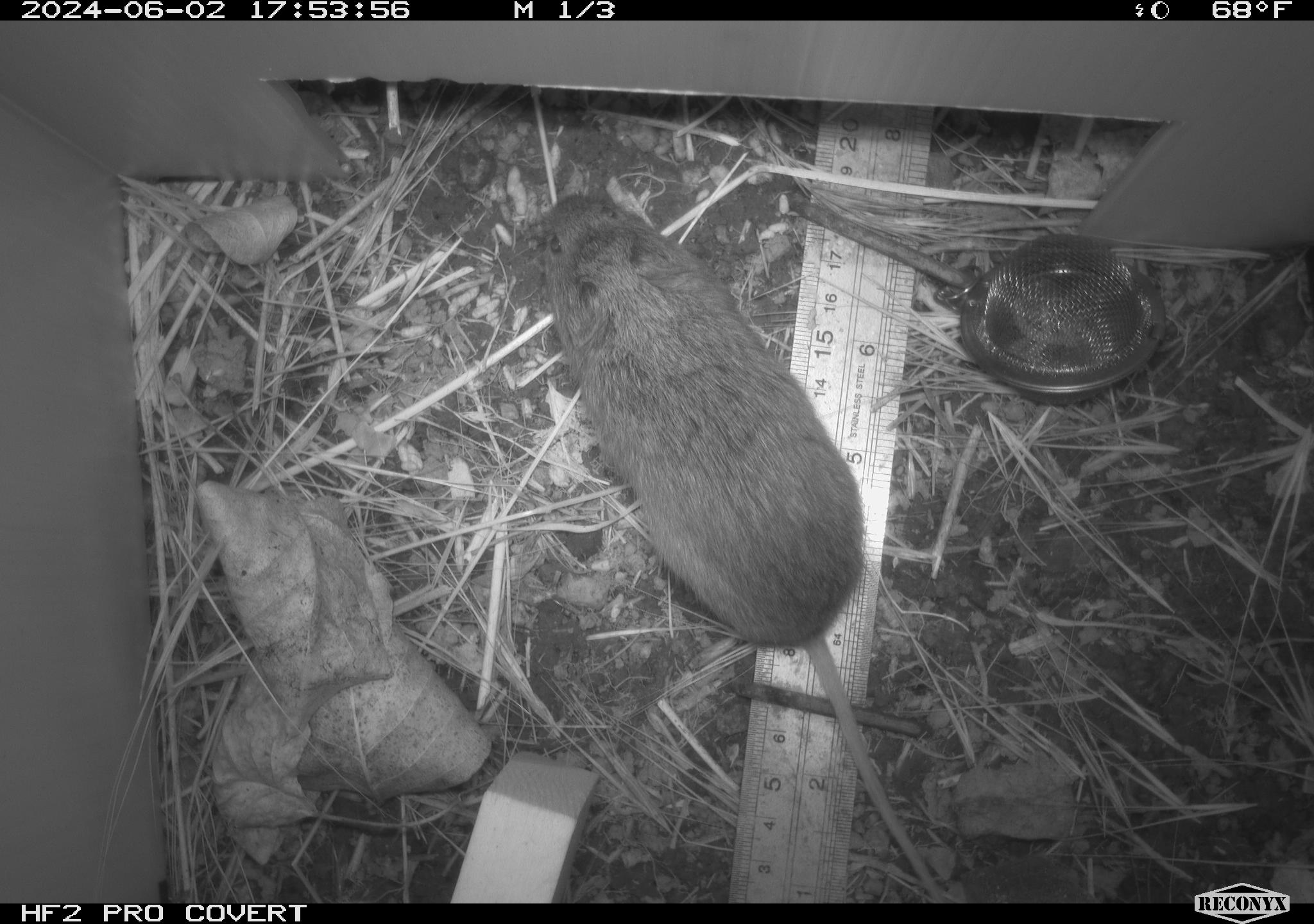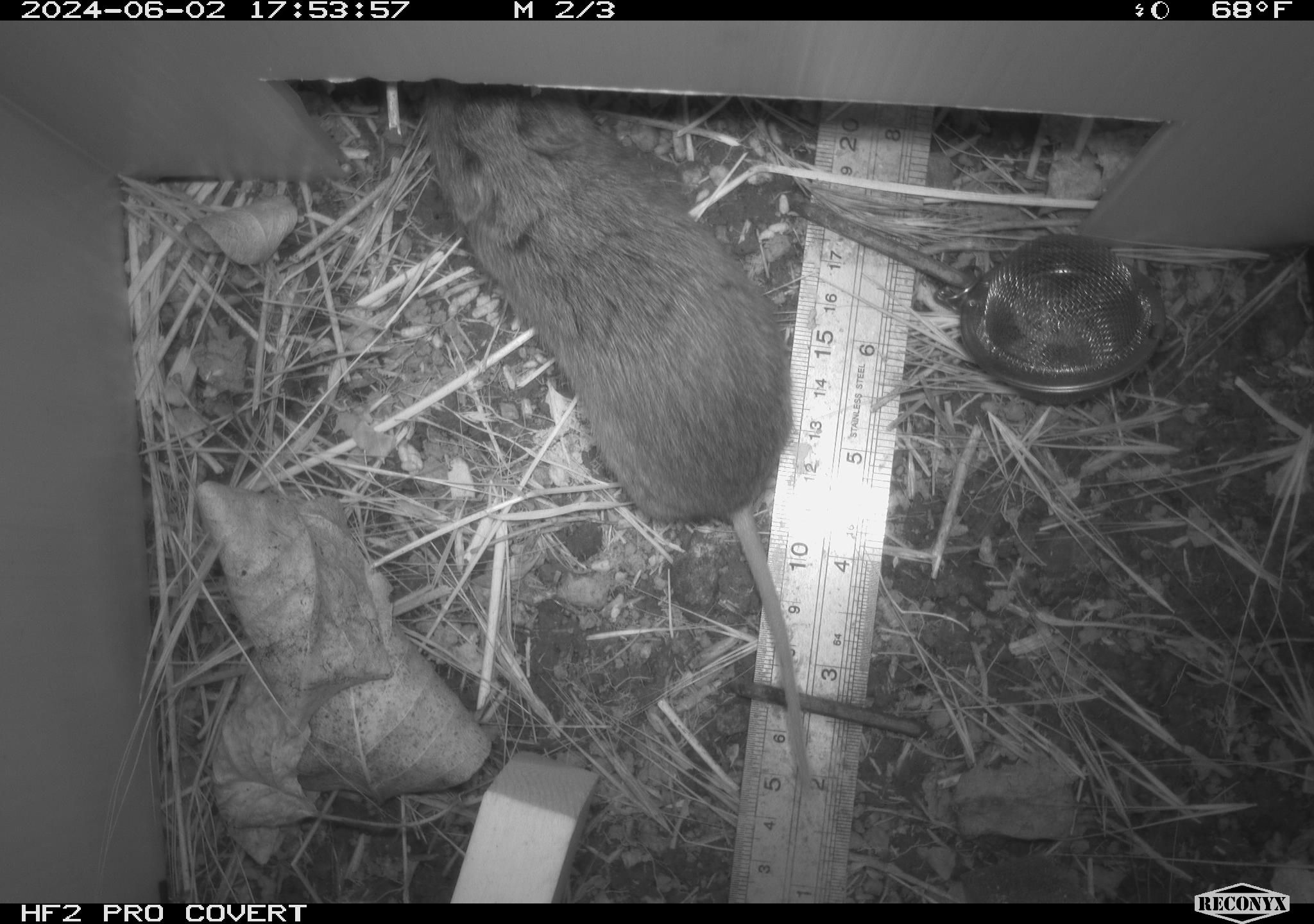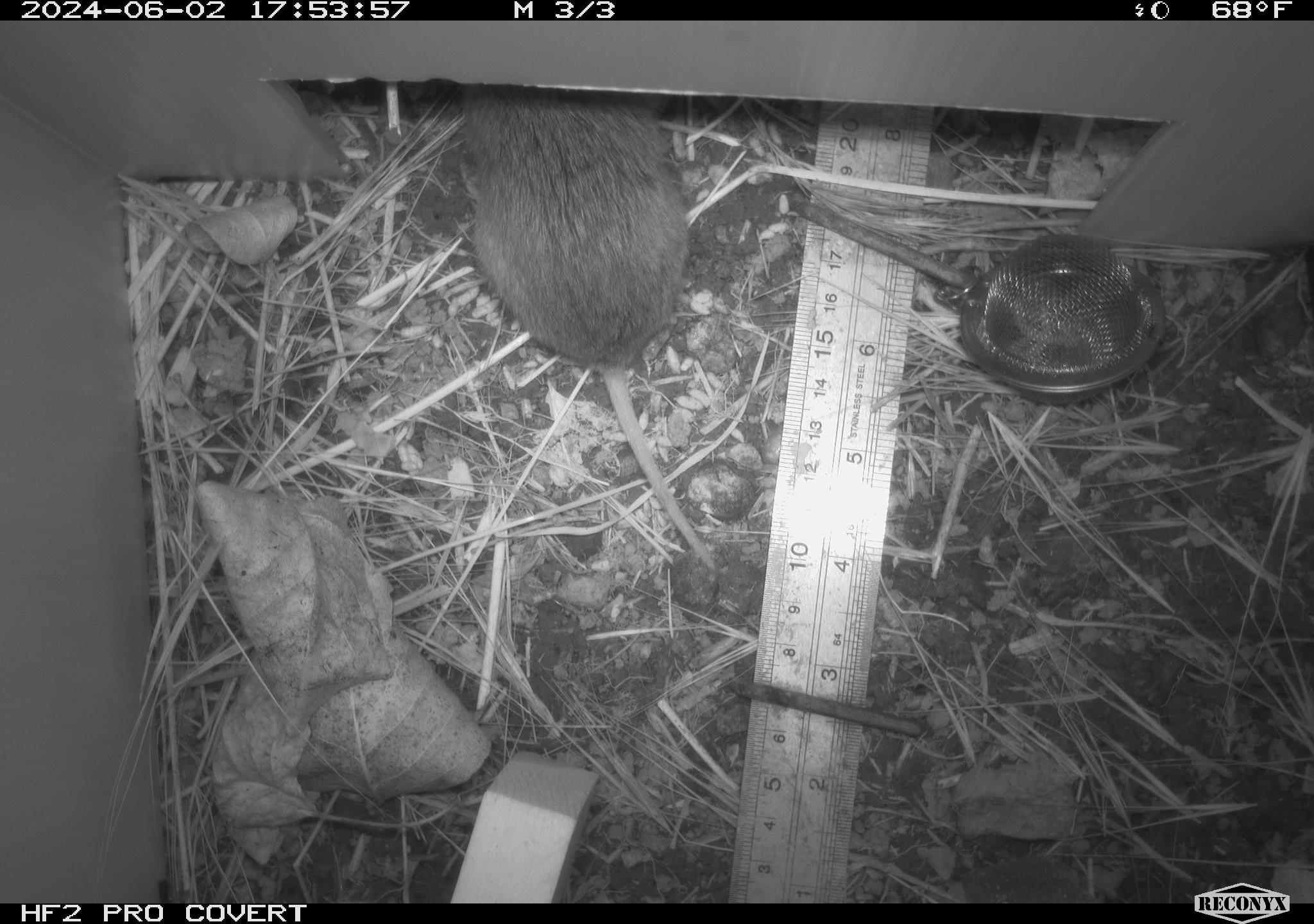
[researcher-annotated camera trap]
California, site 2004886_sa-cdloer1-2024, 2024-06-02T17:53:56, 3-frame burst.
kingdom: Animalia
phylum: Chordata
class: Mammalia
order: Rodentia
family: Cricetidae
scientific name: Arvicolinae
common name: voles, lemmings, and muskrats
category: arvicolinae subfamily